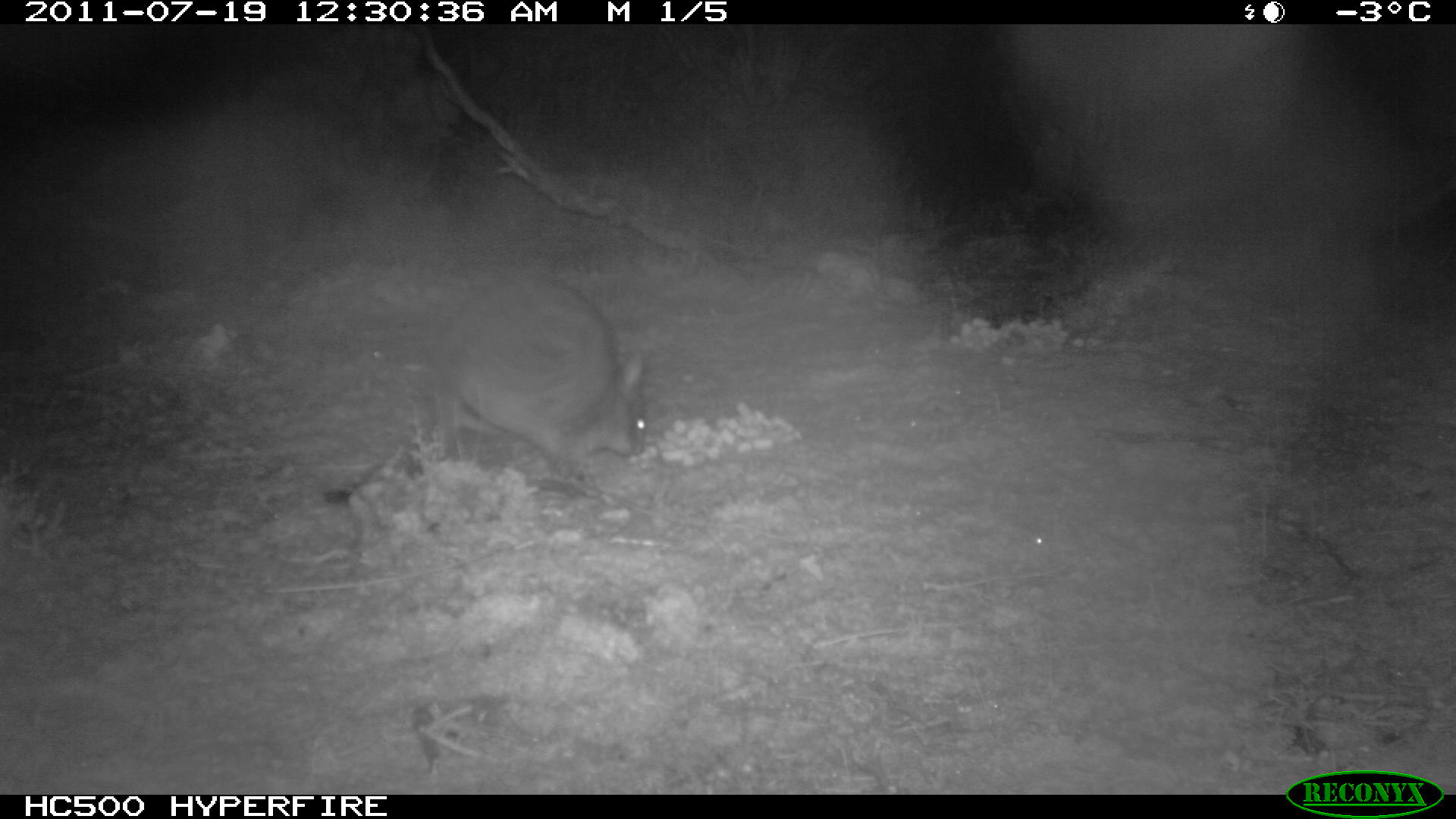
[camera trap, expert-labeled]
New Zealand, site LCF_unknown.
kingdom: Animalia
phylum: Chordata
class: Mammalia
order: Diprotodontia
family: Macropodidae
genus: Notamacropus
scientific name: Notamacropus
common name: wallaby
Wallaby (Notamacropus).